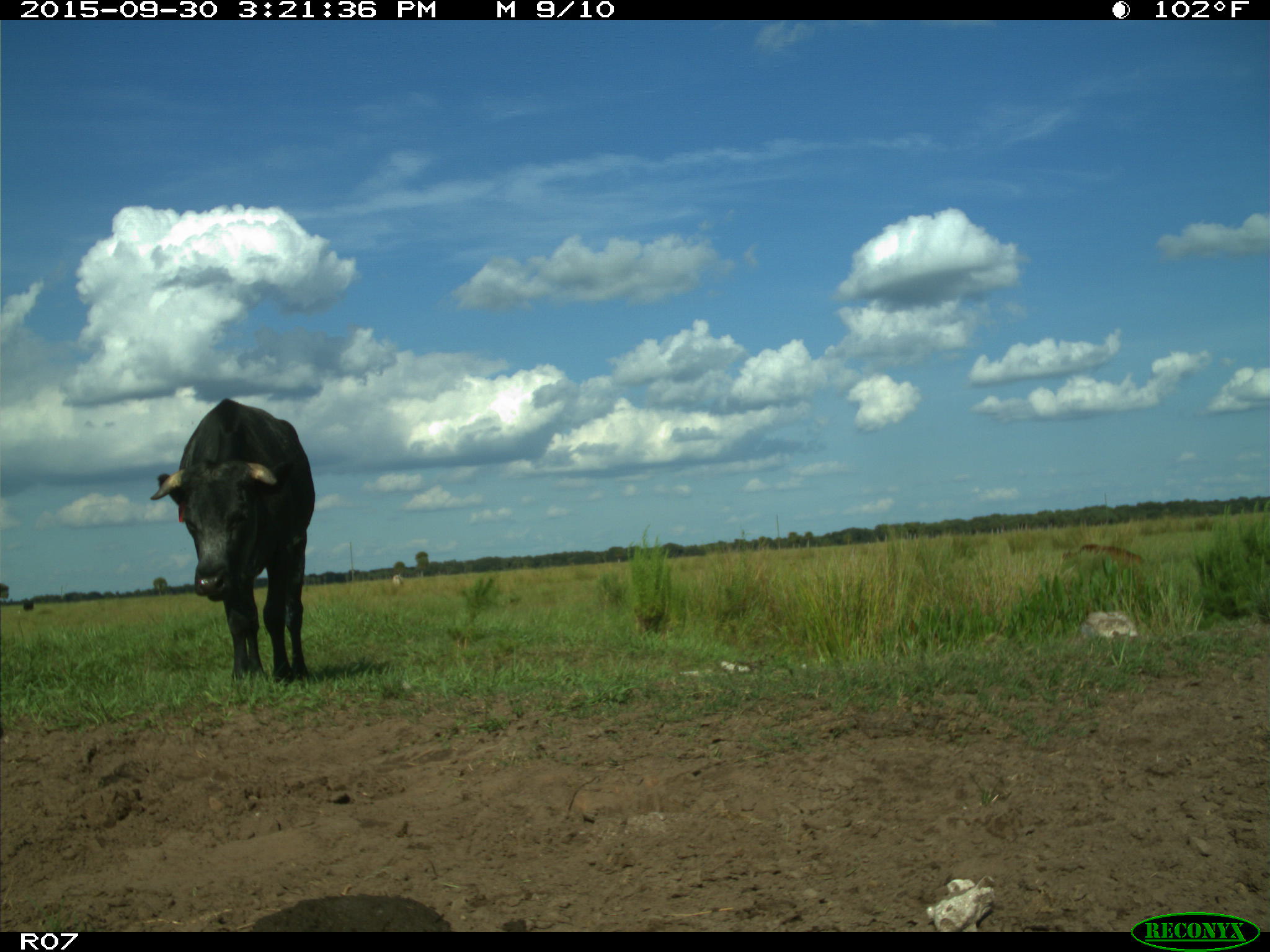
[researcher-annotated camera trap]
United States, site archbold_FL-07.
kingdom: Animalia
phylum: Chordata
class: Mammalia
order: Artiodactyla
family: Bovidae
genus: Bos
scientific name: Bos taurus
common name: domestic cow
Bos taurus (domestic cow).